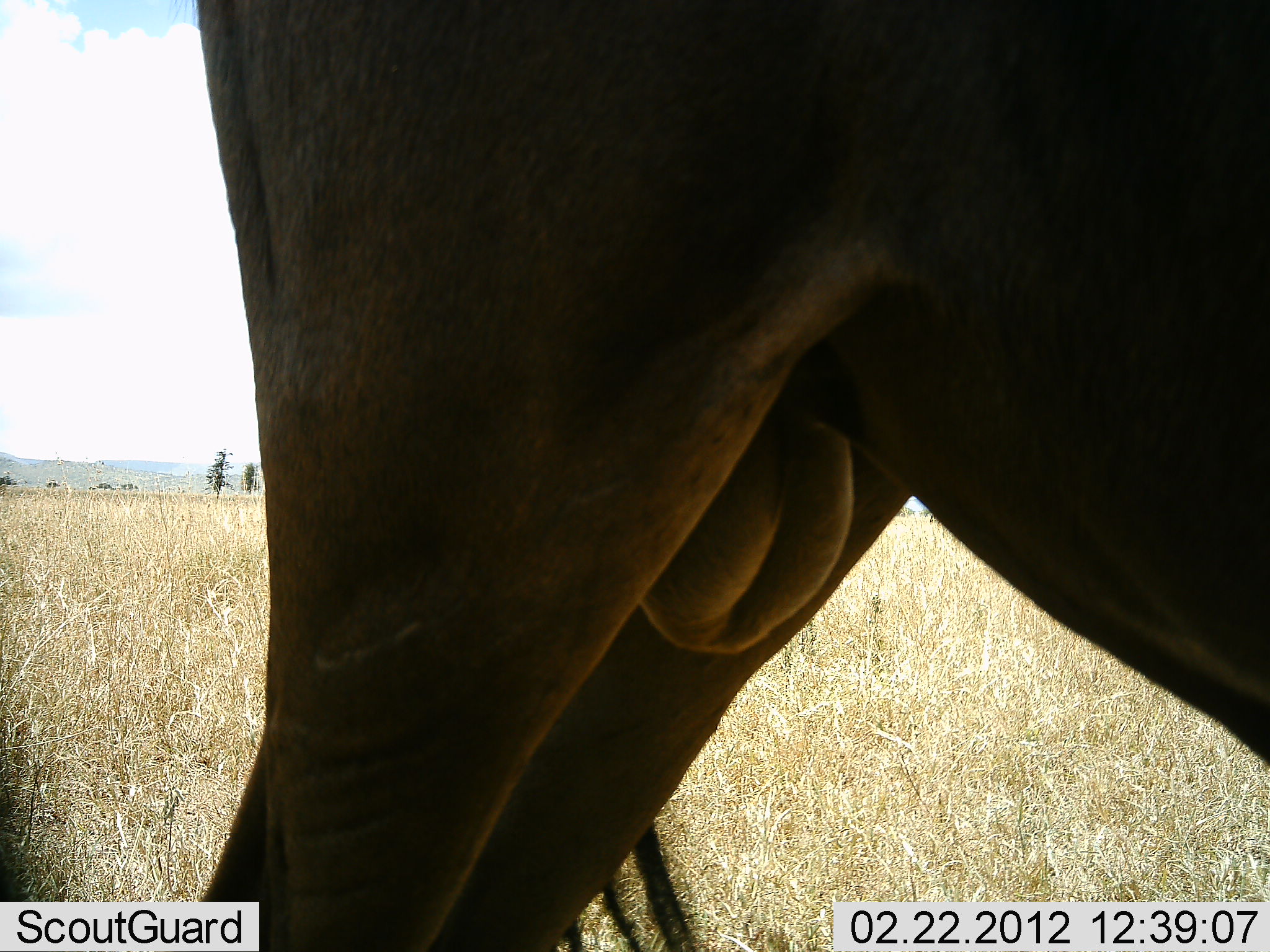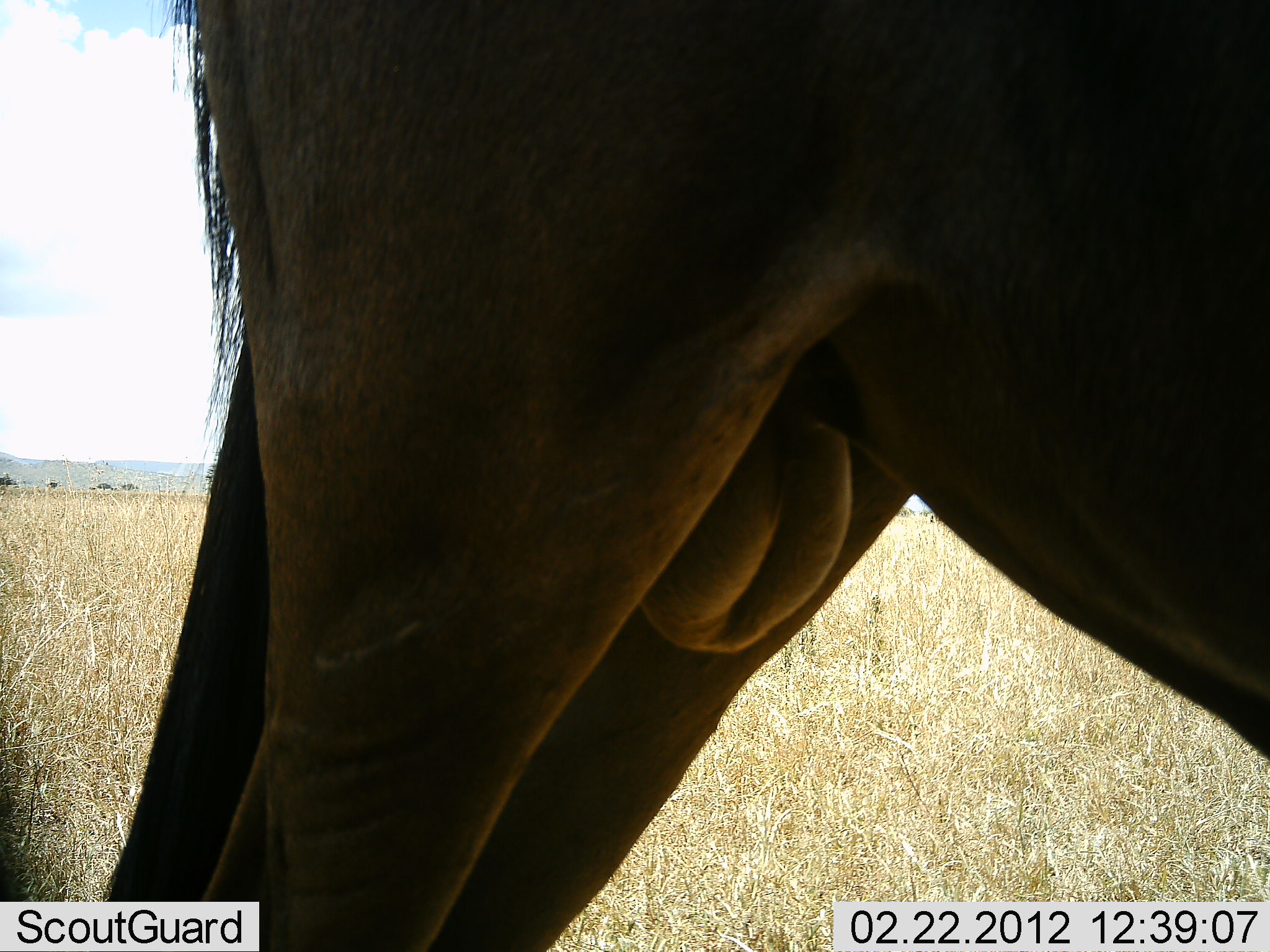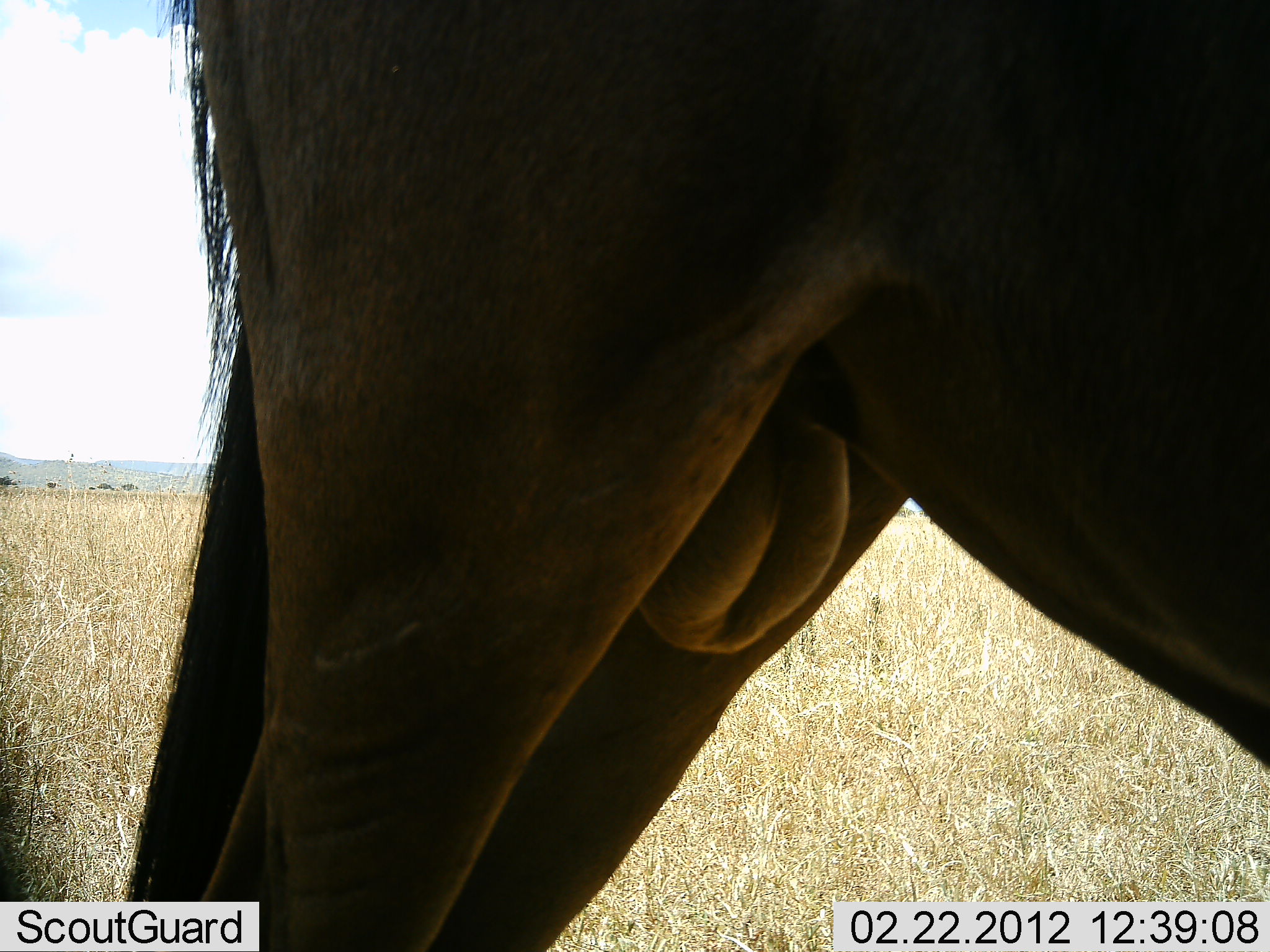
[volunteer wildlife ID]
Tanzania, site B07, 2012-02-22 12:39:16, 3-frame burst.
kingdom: Animalia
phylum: Chordata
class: Mammalia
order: Artiodactyla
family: Bovidae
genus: Connochaetes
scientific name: Connochaetes taurinus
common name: blue wildebeest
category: wildebeest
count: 1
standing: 100%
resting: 0%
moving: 0%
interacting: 0%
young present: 0%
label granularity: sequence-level